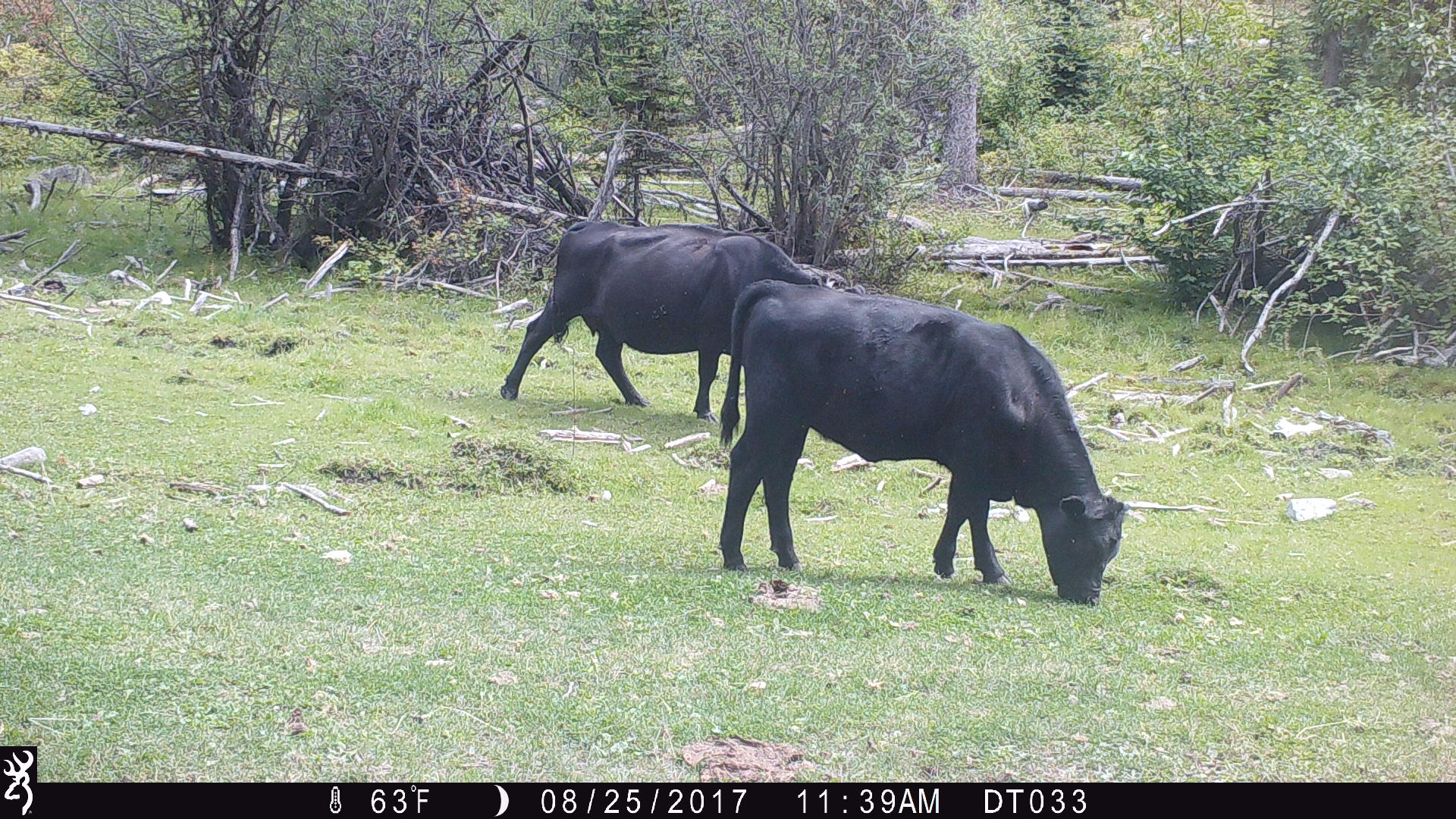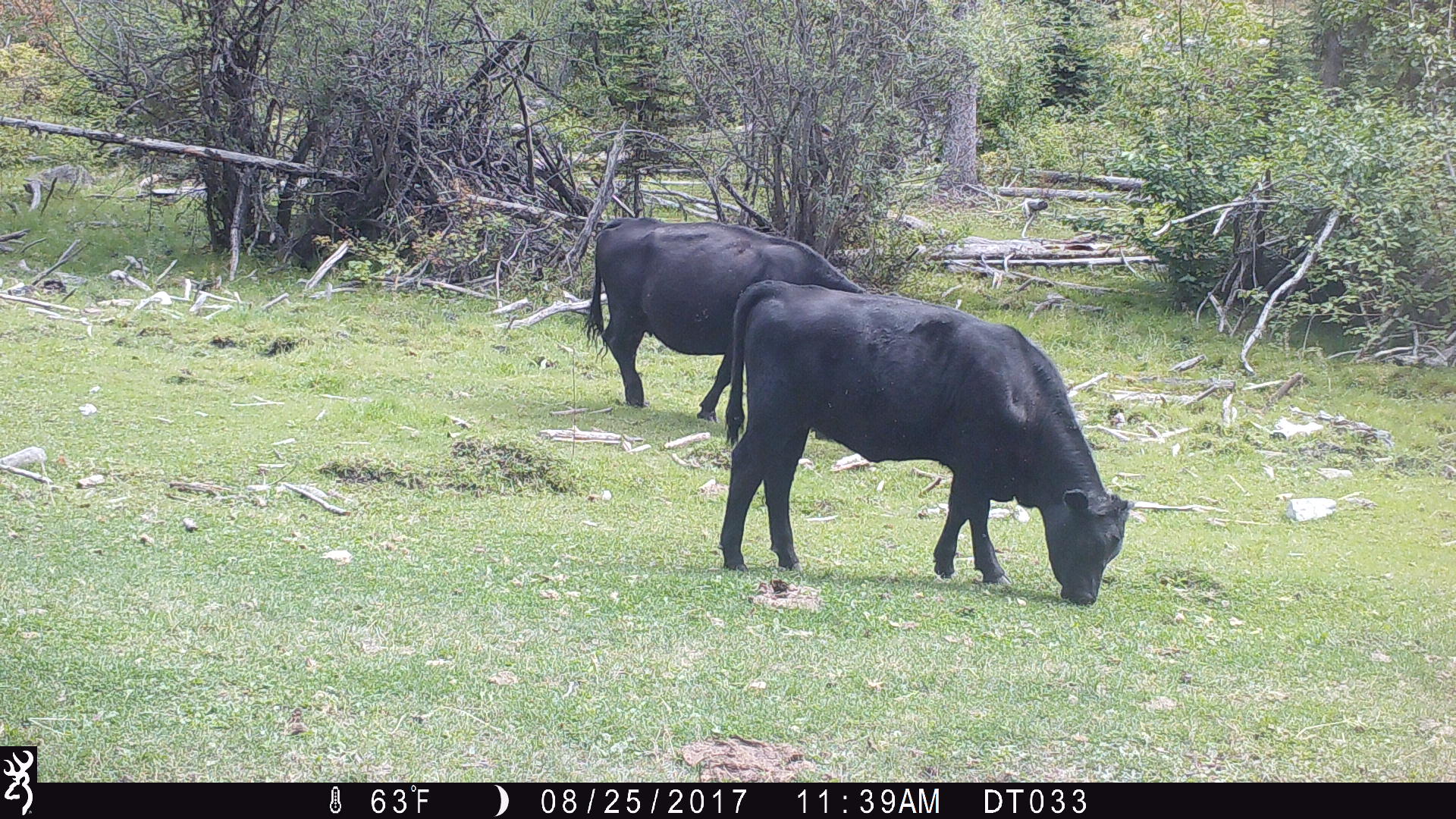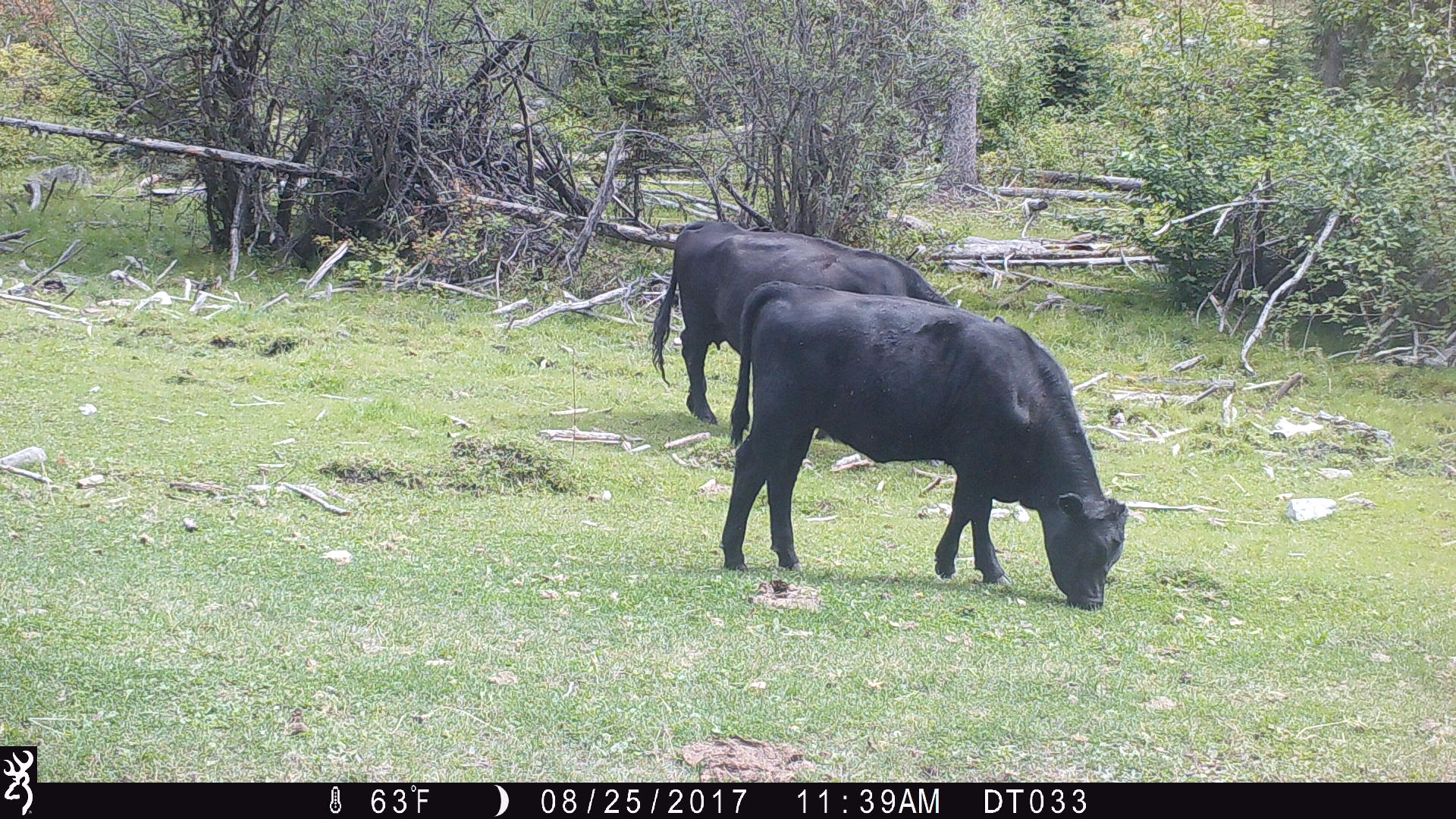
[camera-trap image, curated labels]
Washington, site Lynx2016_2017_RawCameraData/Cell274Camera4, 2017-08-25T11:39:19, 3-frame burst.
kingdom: Animalia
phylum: Chordata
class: Mammalia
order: Artiodactyla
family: Bovidae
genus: Bos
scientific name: Bos taurus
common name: domestic cattle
Domestic cattle (Bos taurus). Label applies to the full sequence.